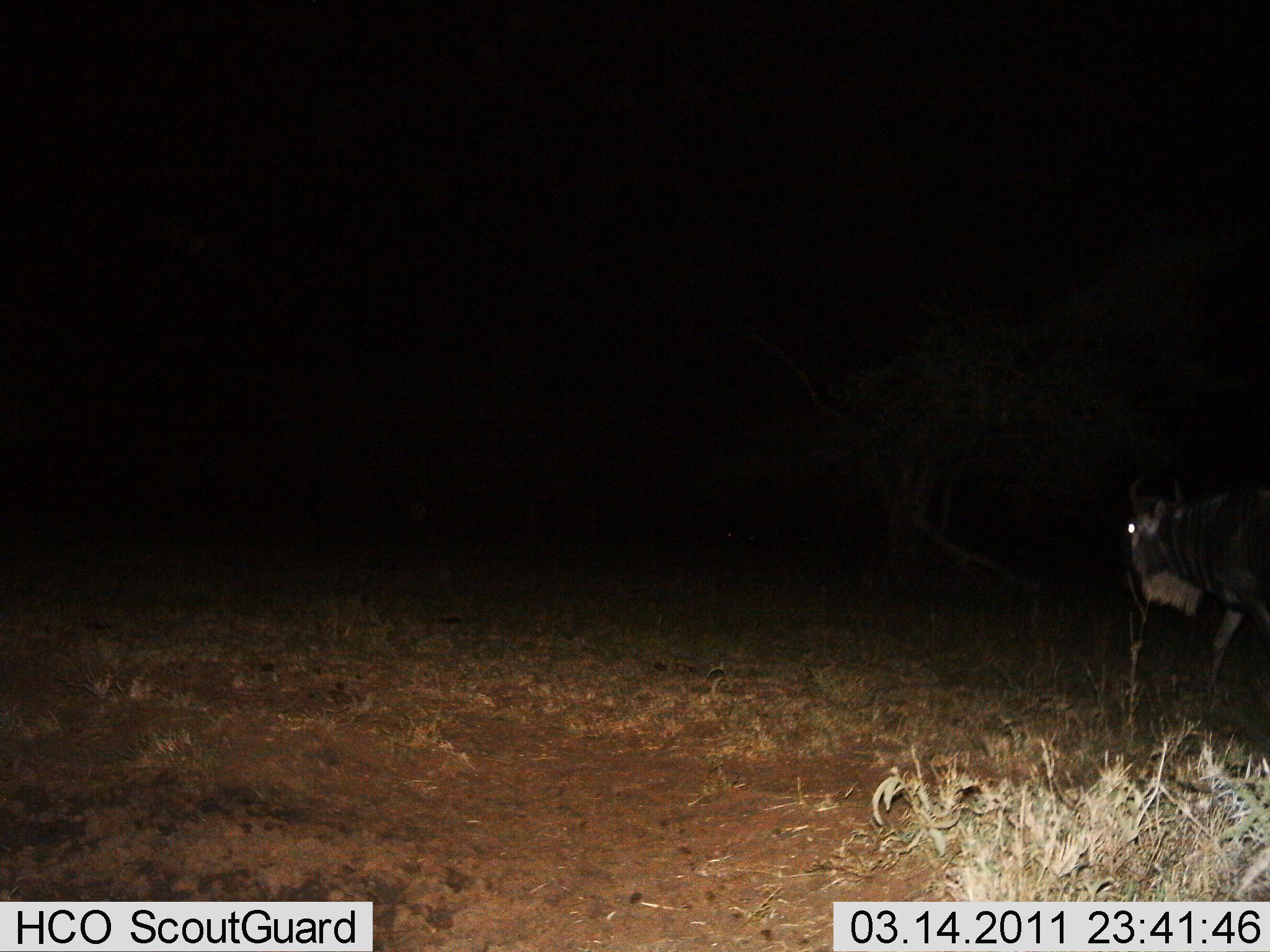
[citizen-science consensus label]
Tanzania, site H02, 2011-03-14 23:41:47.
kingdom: Animalia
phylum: Chordata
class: Mammalia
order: Artiodactyla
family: Bovidae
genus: Connochaetes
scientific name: Connochaetes taurinus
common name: blue wildebeest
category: wildebeest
Wildebeest (blue wildebeest) (Connochaetes taurinus), count 1. Behavior (volunteer vote fractions): standing 27%, resting 0%, moving 73%, interacting 0%. Young present (vote fraction): 0%. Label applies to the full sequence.